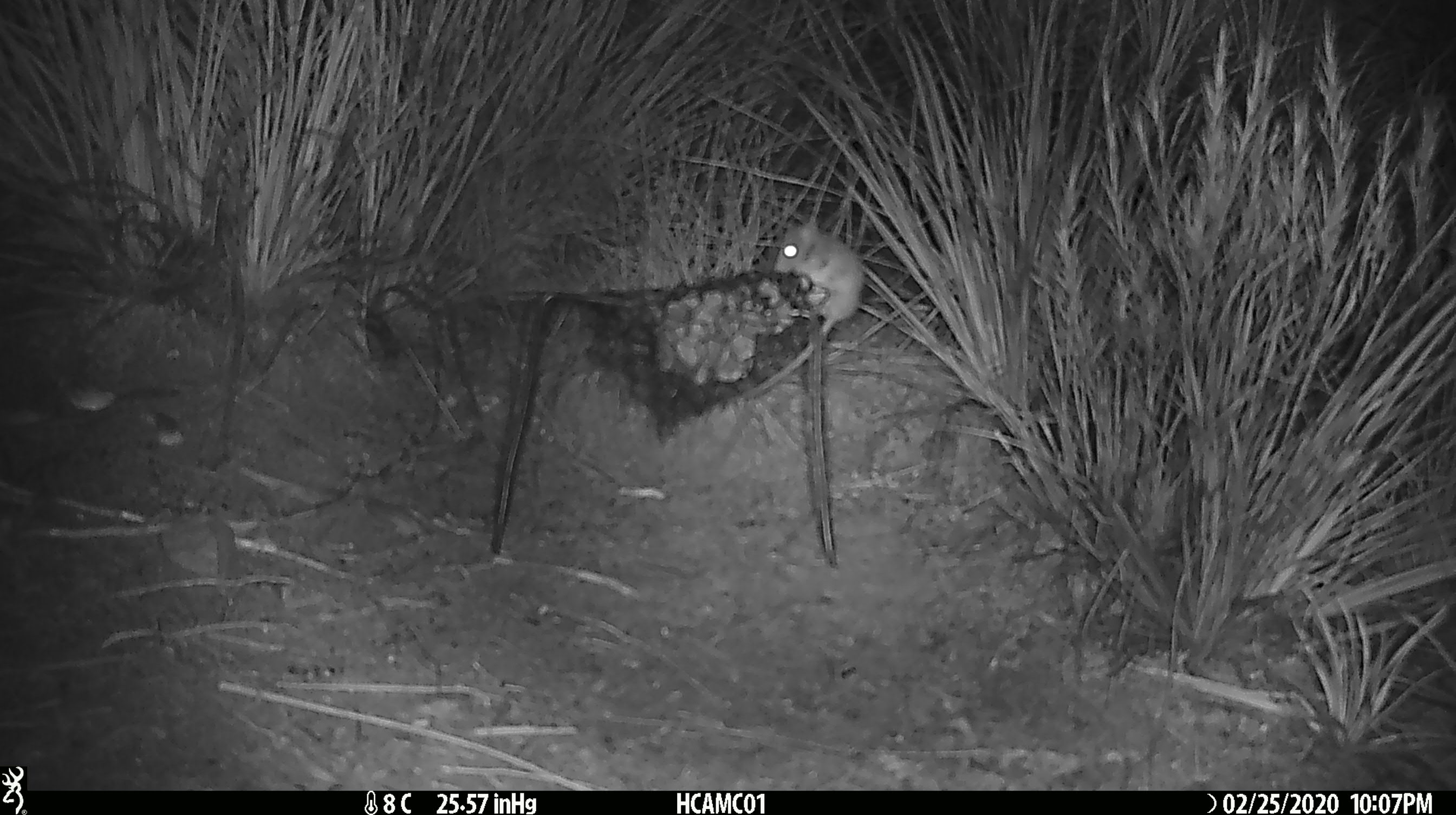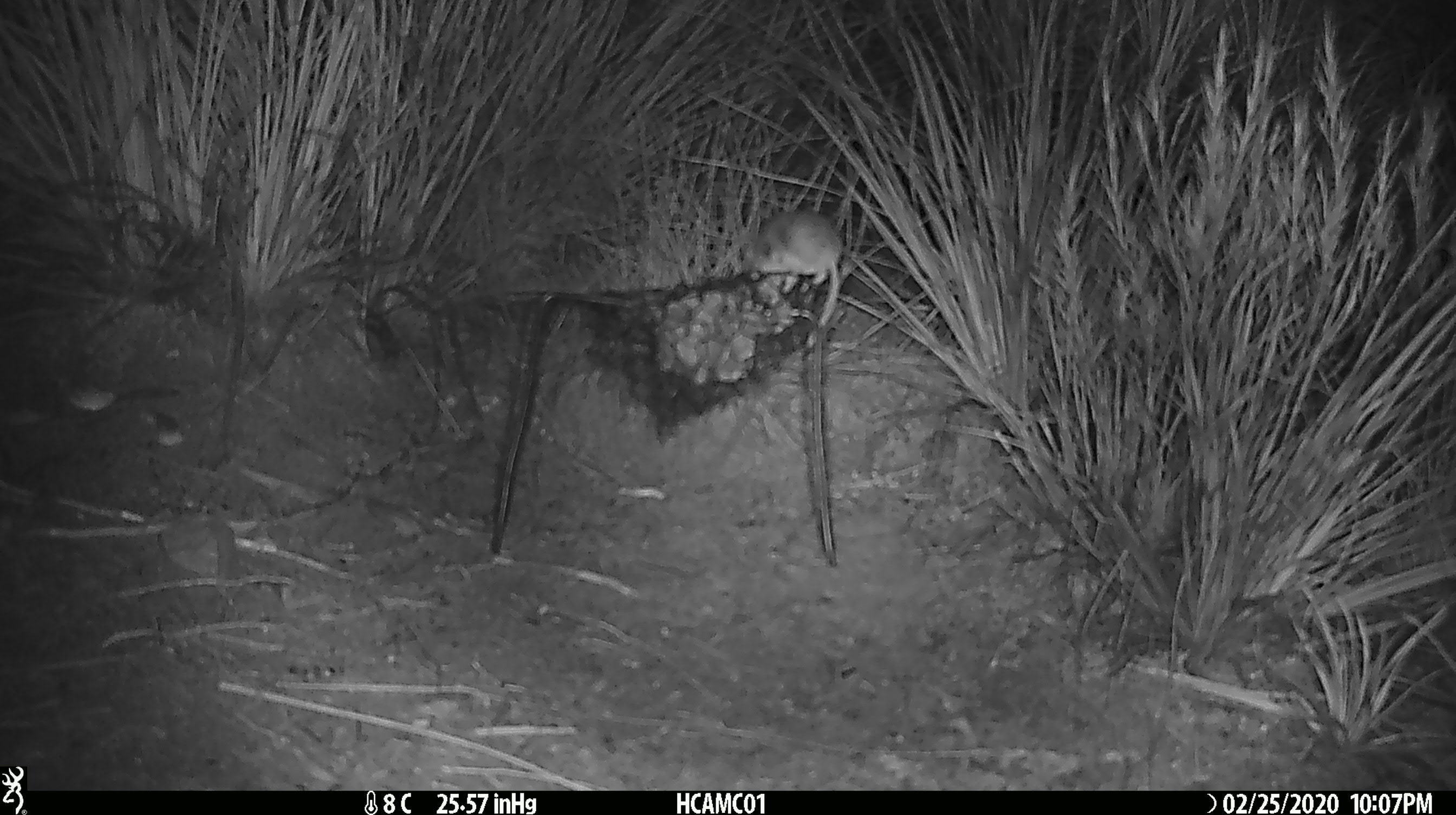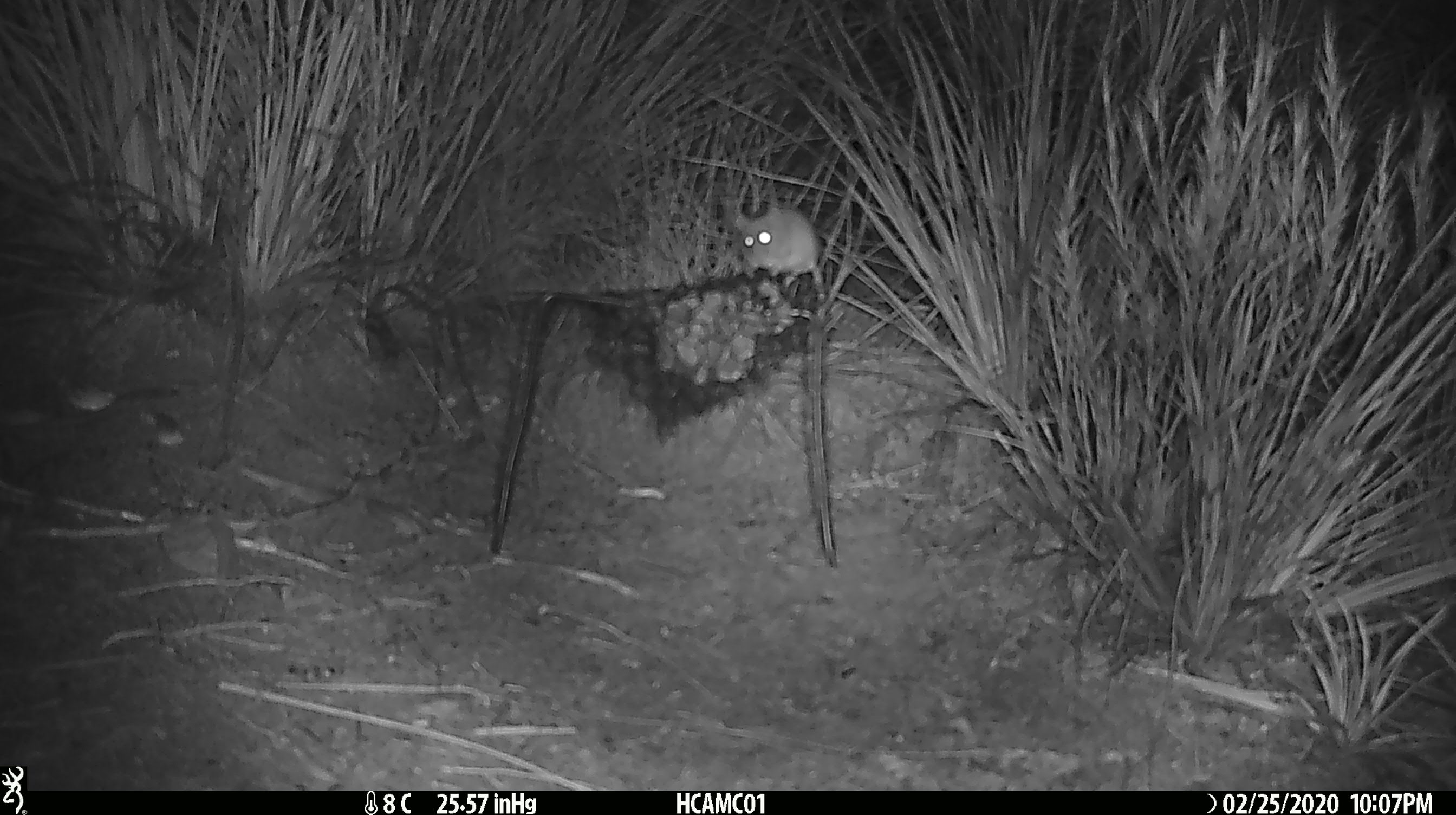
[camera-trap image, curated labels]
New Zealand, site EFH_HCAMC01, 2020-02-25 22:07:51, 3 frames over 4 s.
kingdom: Animalia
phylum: Chordata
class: Mammalia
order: Rodentia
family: Muridae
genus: Mus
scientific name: Mus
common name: mouse